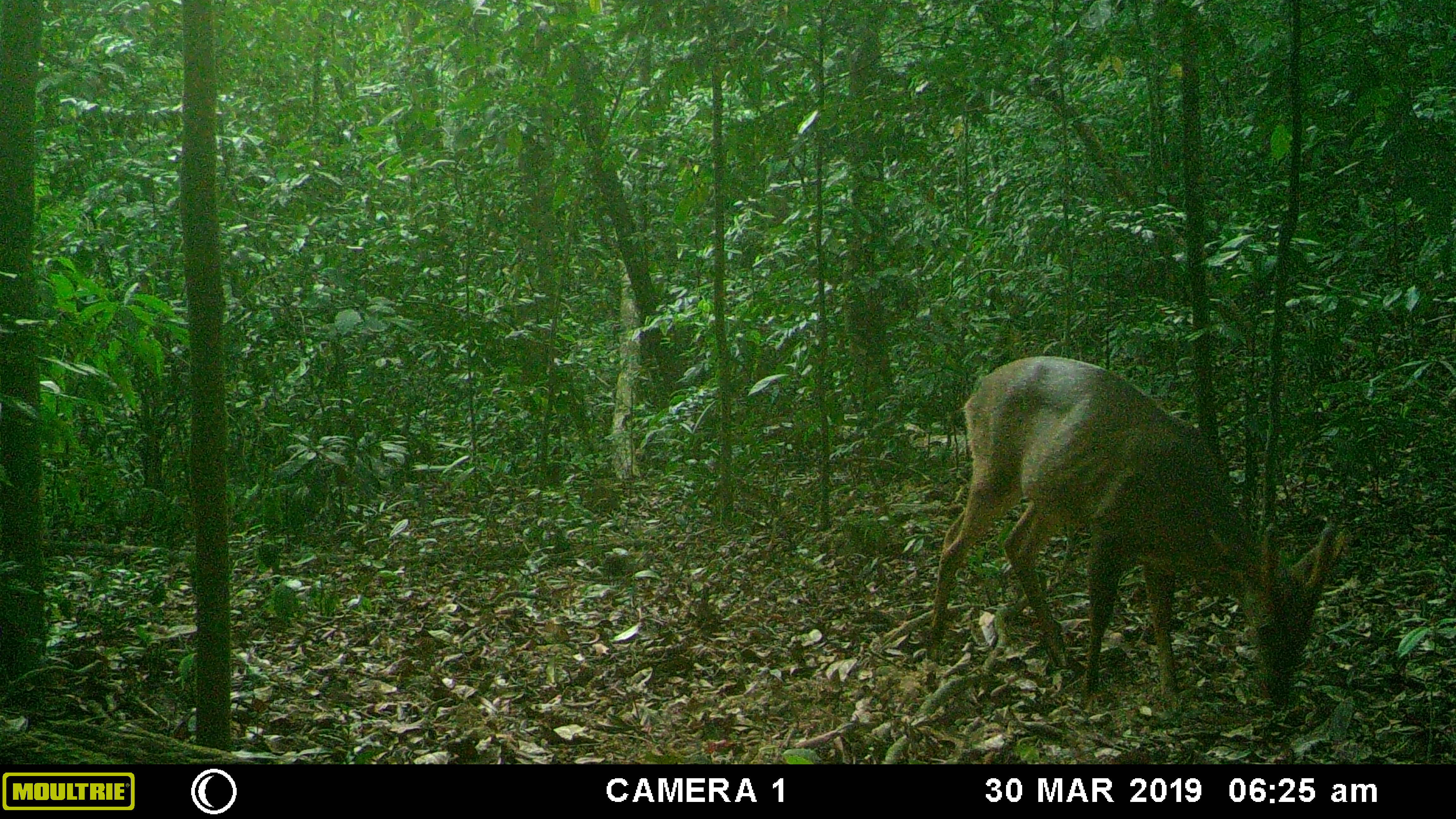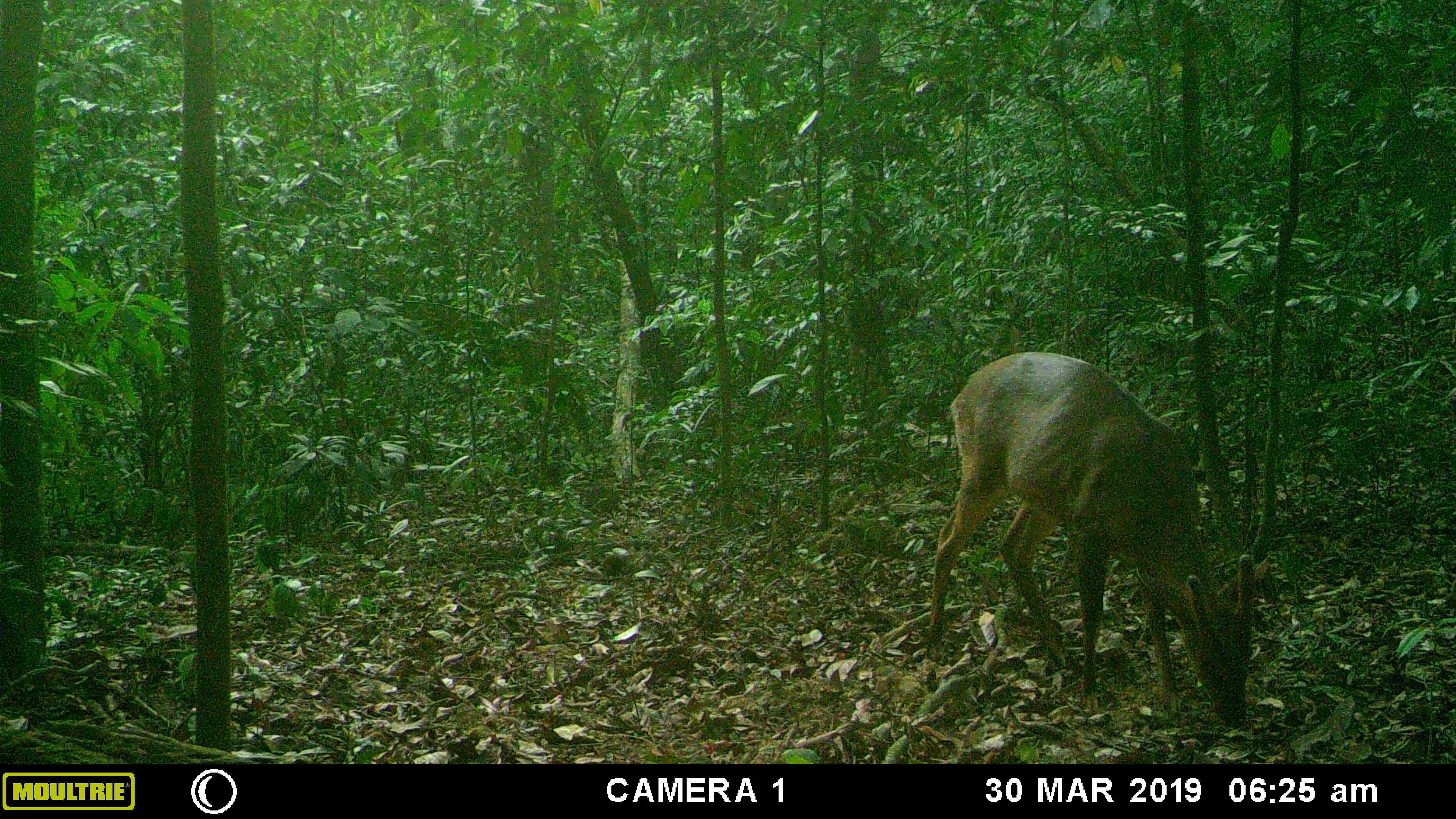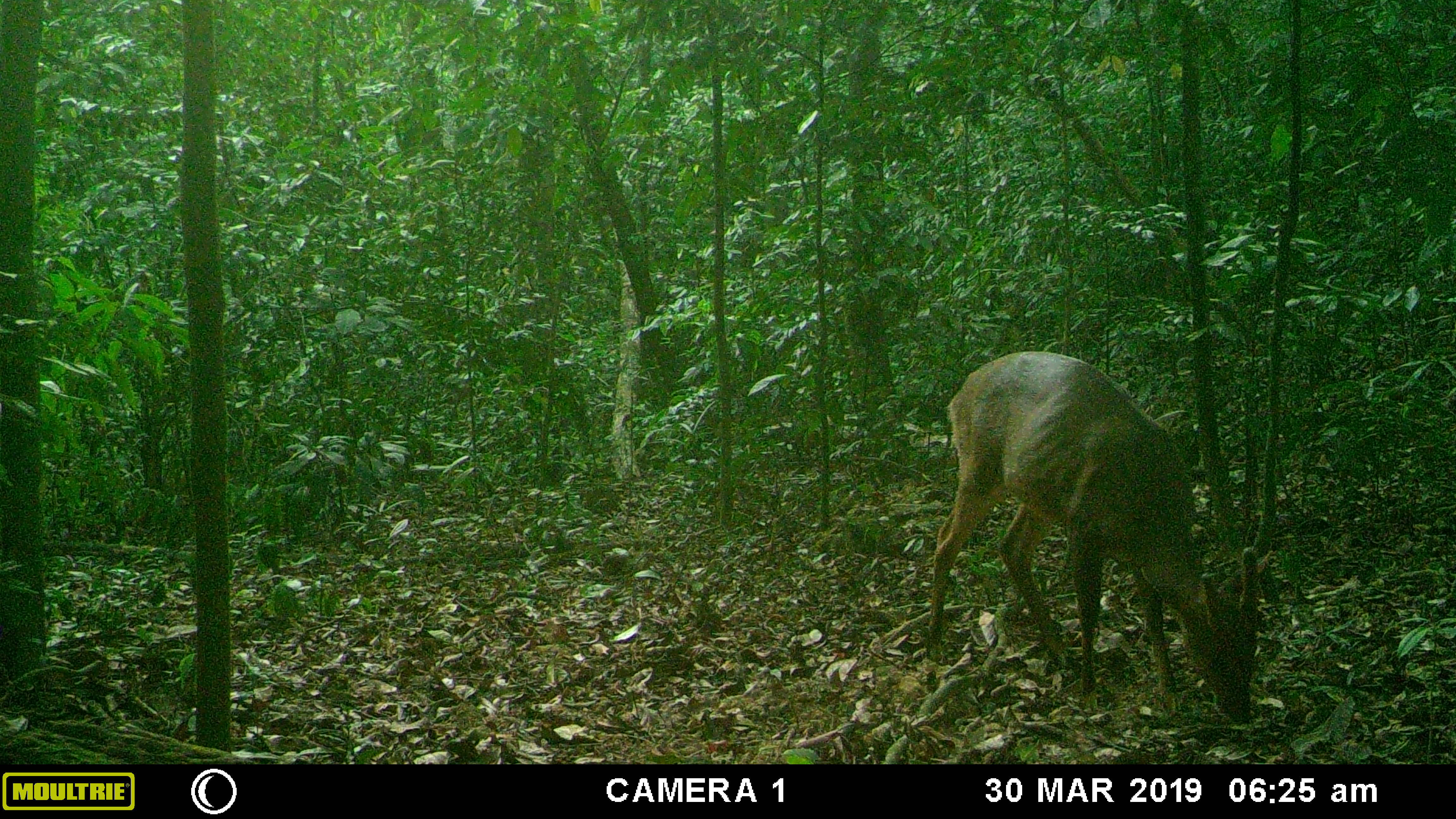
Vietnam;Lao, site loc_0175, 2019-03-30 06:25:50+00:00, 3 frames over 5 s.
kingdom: Animalia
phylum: Chordata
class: Mammalia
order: Artiodactyla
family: Cervidae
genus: Muntiacus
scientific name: Muntiacus vuquangensis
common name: large-antlered muntjac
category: large antlered muntjac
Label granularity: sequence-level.